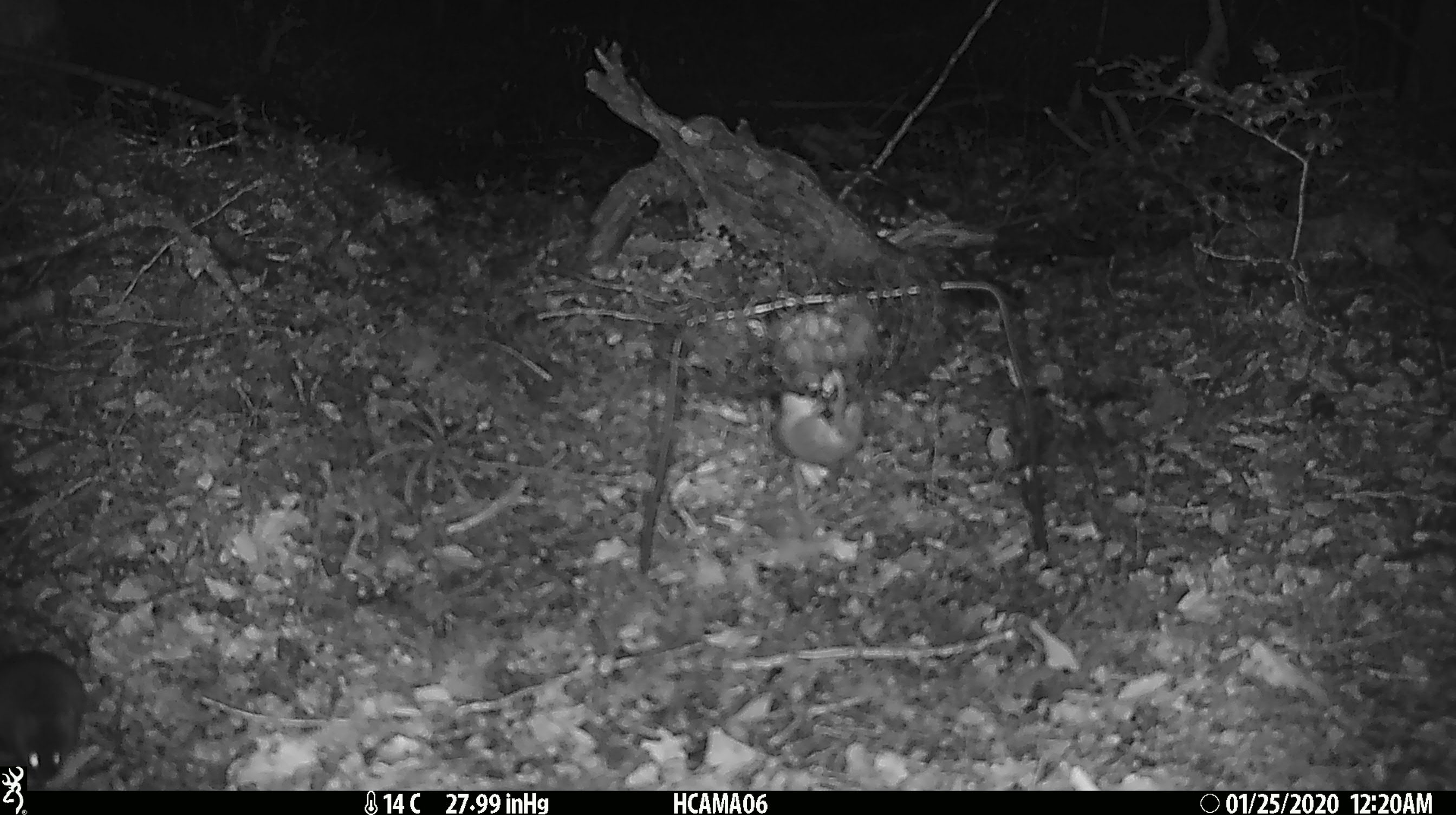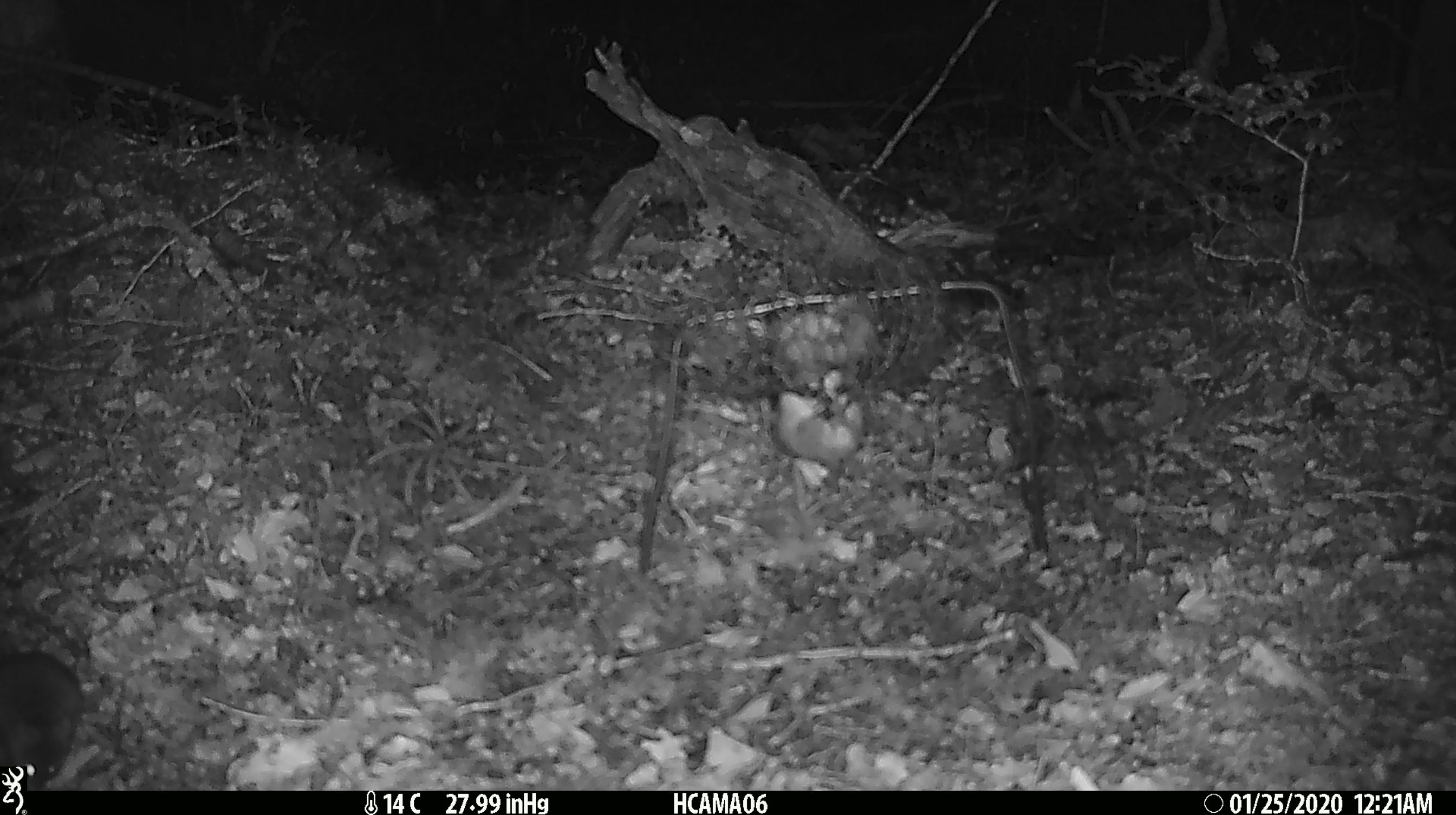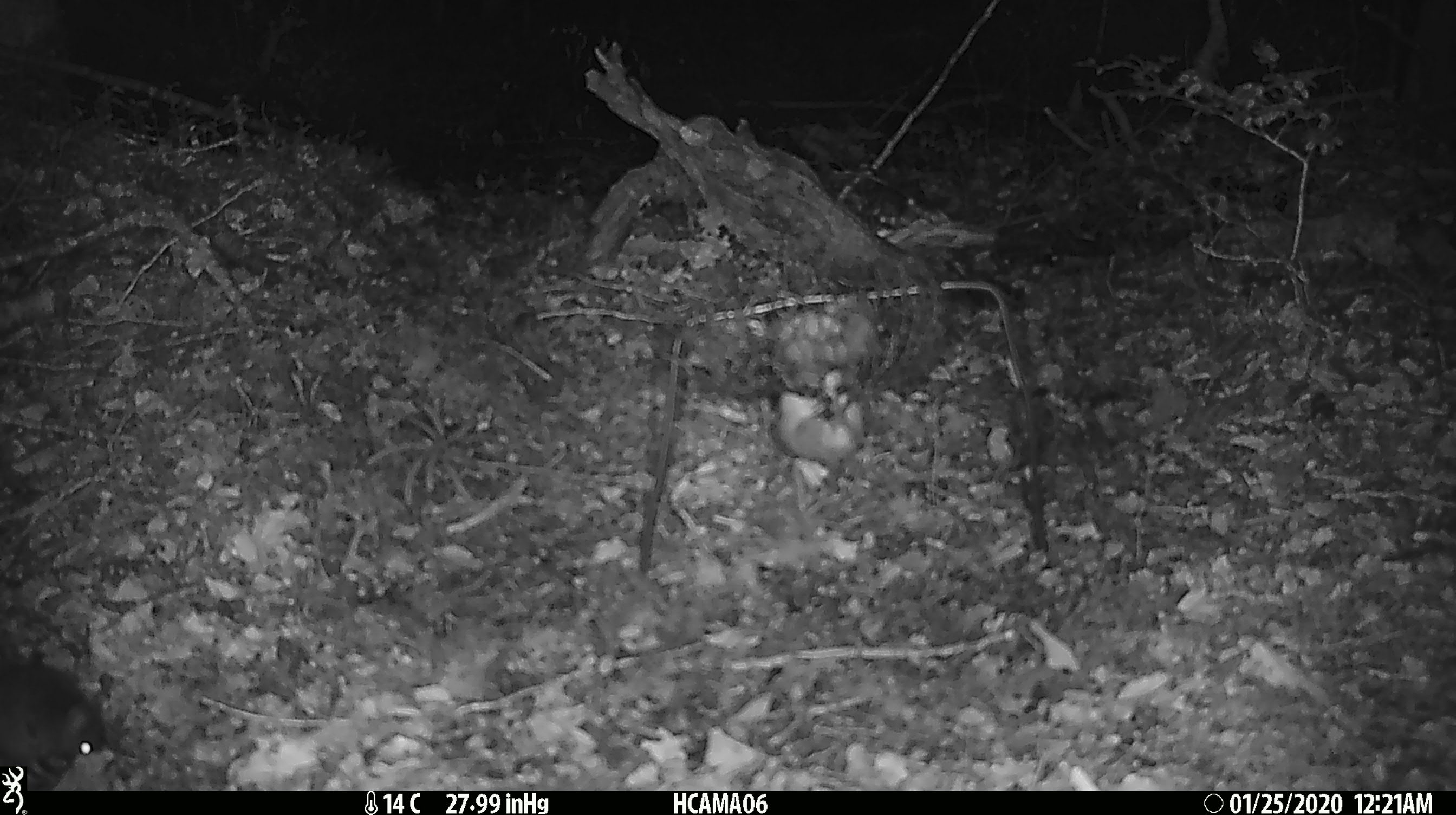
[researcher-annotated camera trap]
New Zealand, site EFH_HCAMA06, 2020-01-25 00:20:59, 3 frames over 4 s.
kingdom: Animalia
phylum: Chordata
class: Mammalia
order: Rodentia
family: Muridae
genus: Mus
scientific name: Mus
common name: mouse